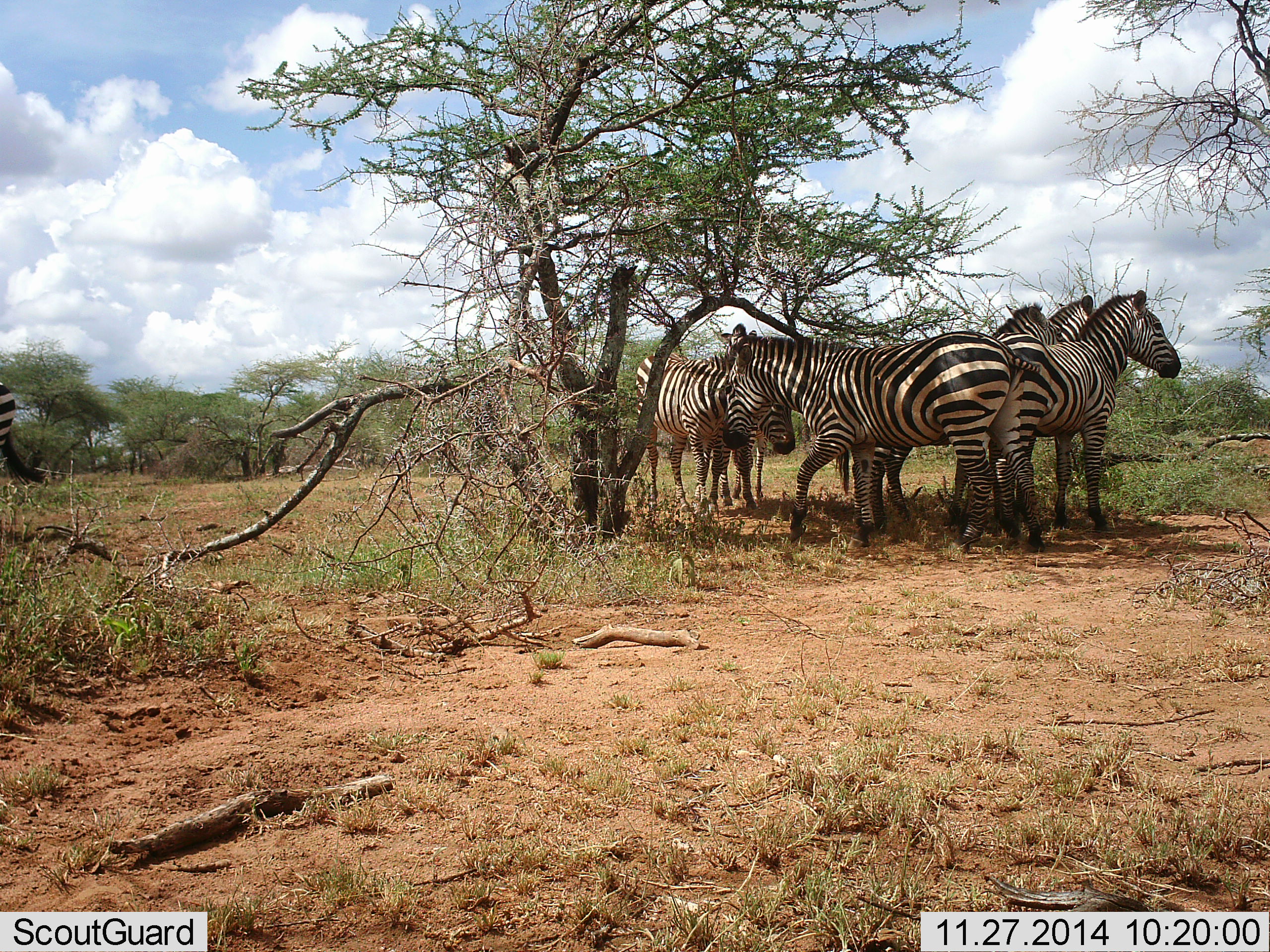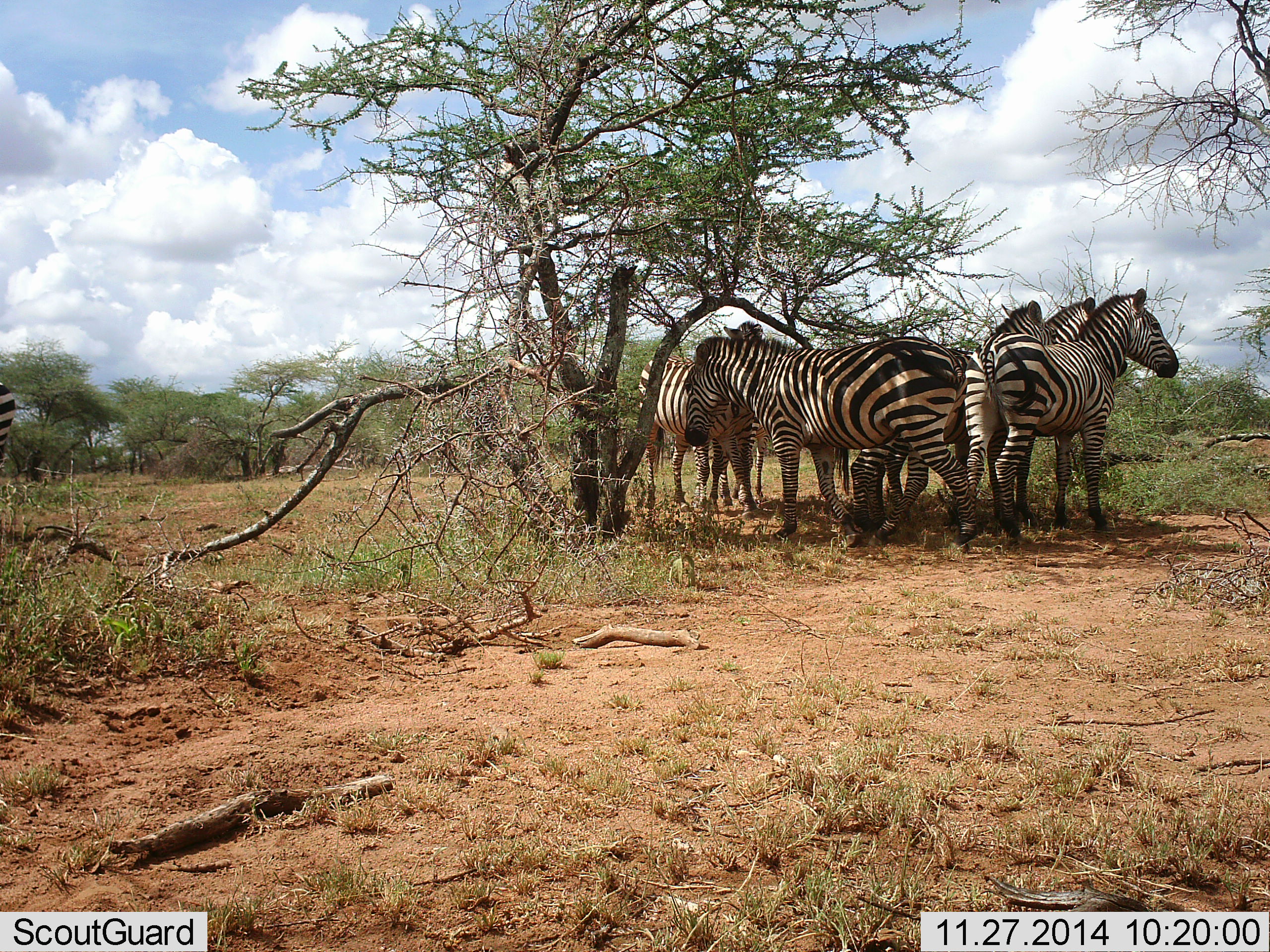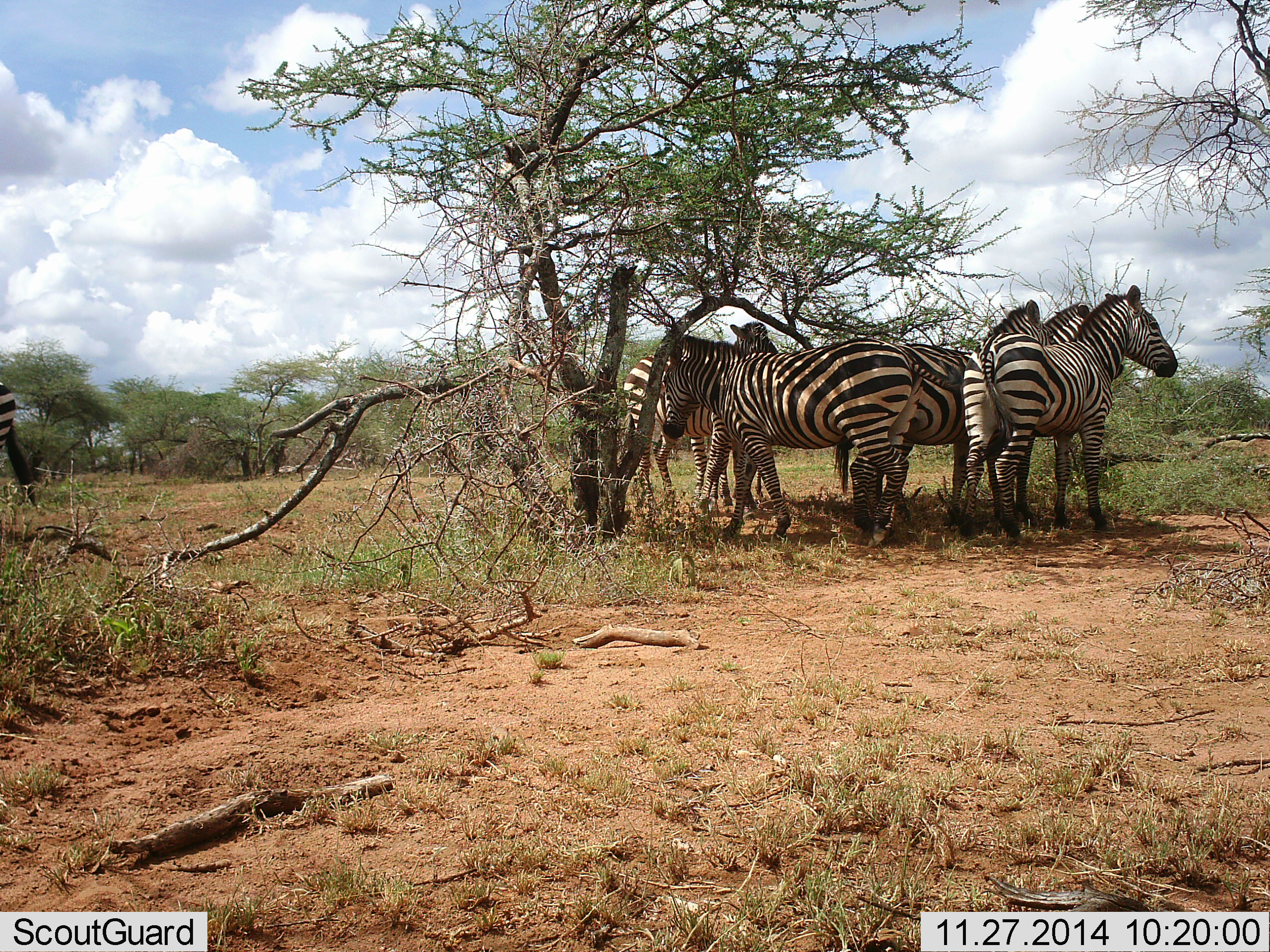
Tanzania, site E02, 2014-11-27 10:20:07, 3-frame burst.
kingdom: Animalia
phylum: Chordata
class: Mammalia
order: Perissodactyla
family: Equidae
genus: Equus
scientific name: Equus quagga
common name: plains zebra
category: zebra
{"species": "zebra (plains zebra) (Equus quagga)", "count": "6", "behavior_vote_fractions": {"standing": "90%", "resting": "30%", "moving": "30%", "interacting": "10%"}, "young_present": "0%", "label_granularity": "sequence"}